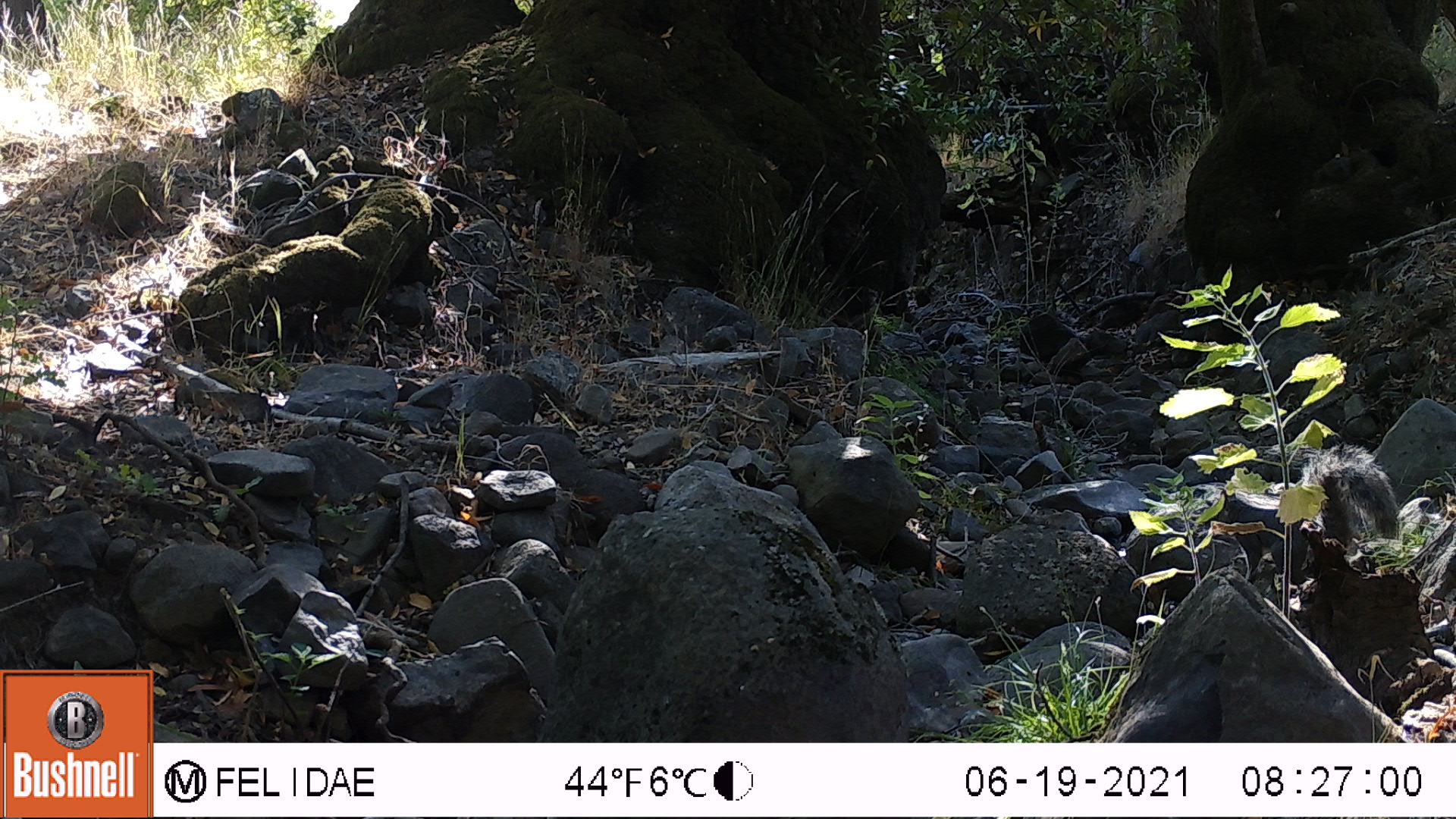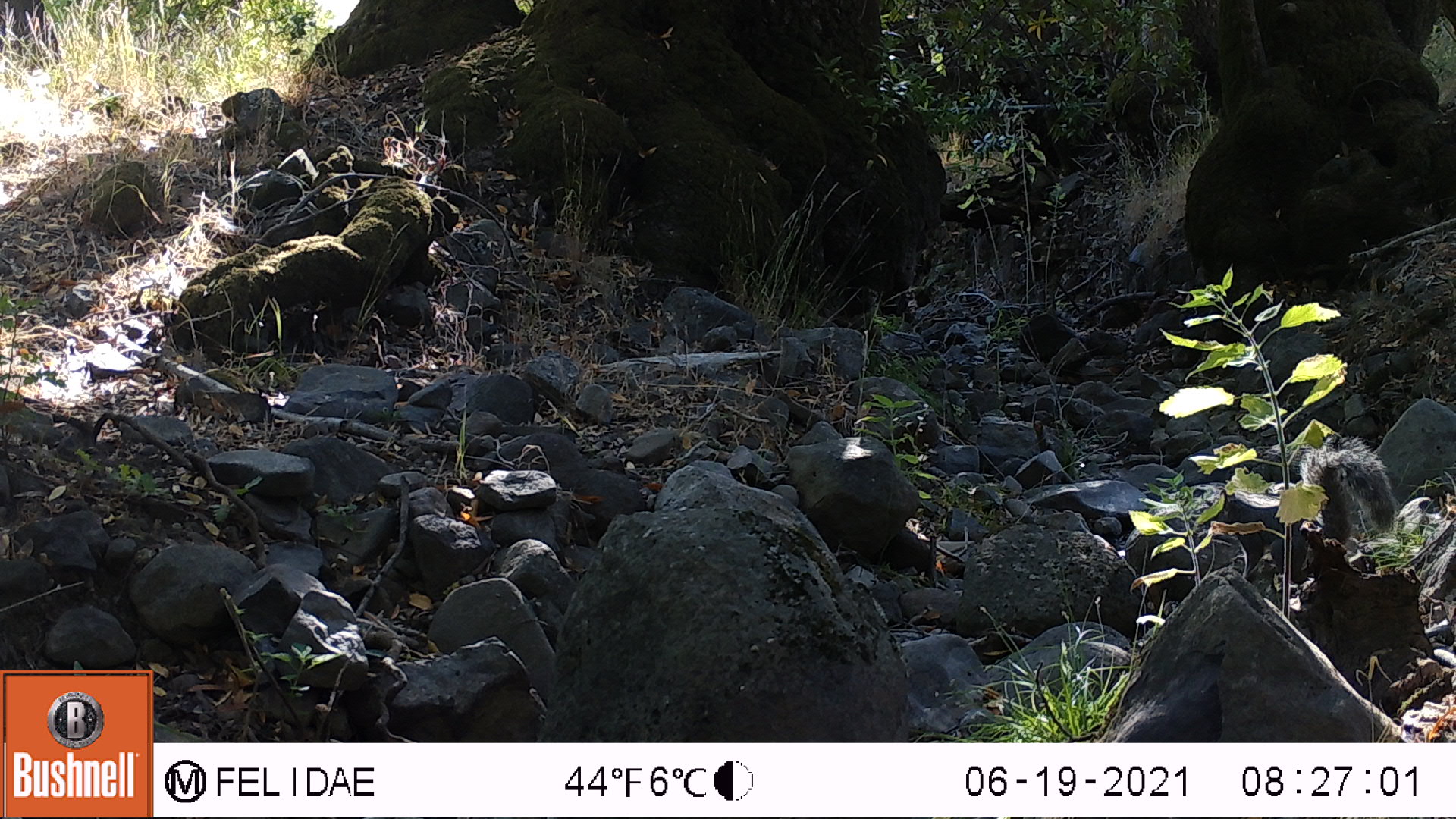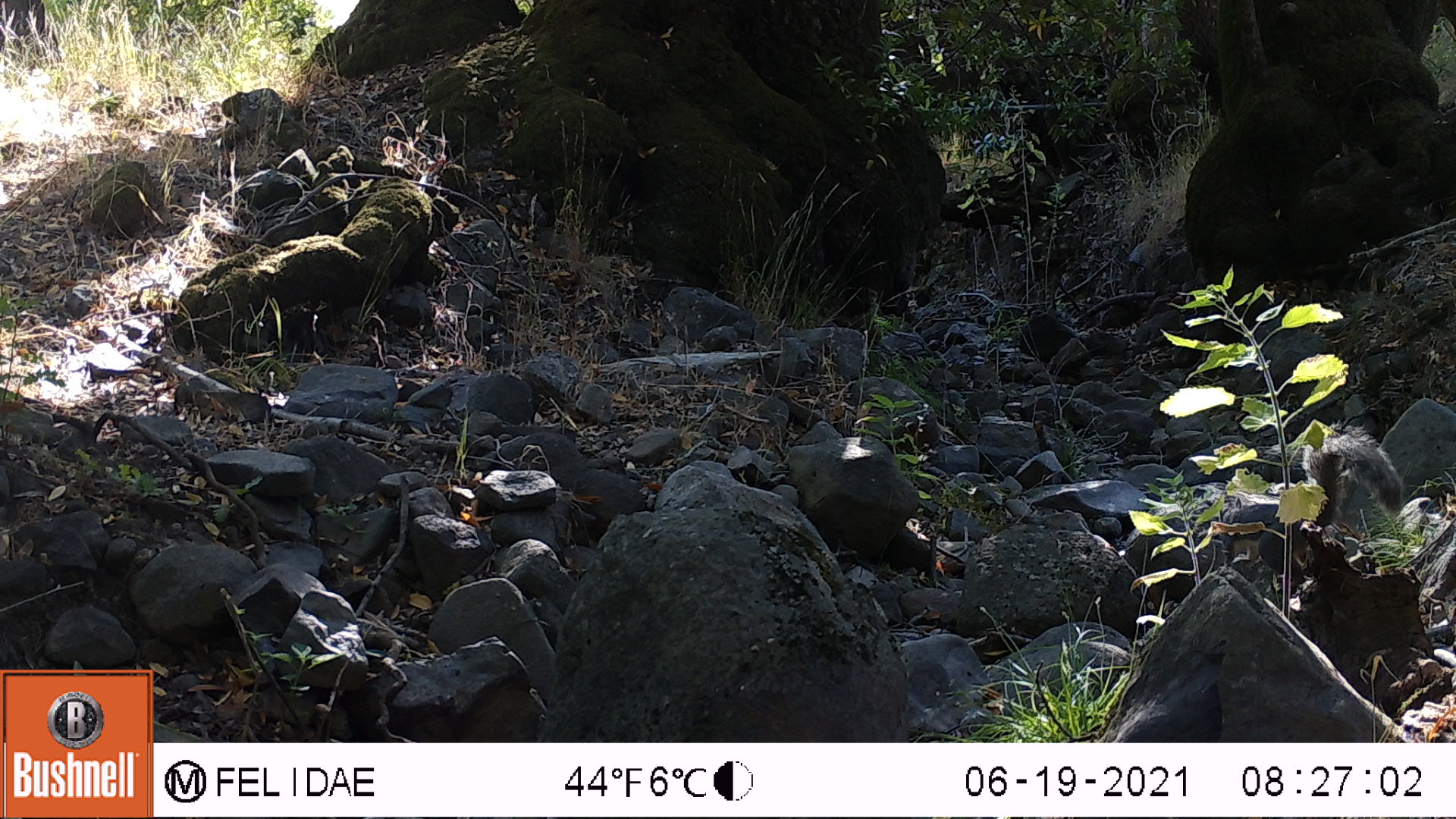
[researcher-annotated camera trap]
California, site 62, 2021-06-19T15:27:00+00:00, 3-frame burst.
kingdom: Animalia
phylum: Chordata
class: Mammalia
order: Rodentia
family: Sciuridae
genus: Sciurus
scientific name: Sciurus griseus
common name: western gray squirrel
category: western grey squirrel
Western grey squirrel (western gray squirrel) (Sciurus griseus).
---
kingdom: Animalia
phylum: Chordata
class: Mammalia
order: Rodentia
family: Sciuridae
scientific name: Sciuridae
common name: squirrel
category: unknown squirrel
Unknown squirrel (squirrel) (Sciuridae).